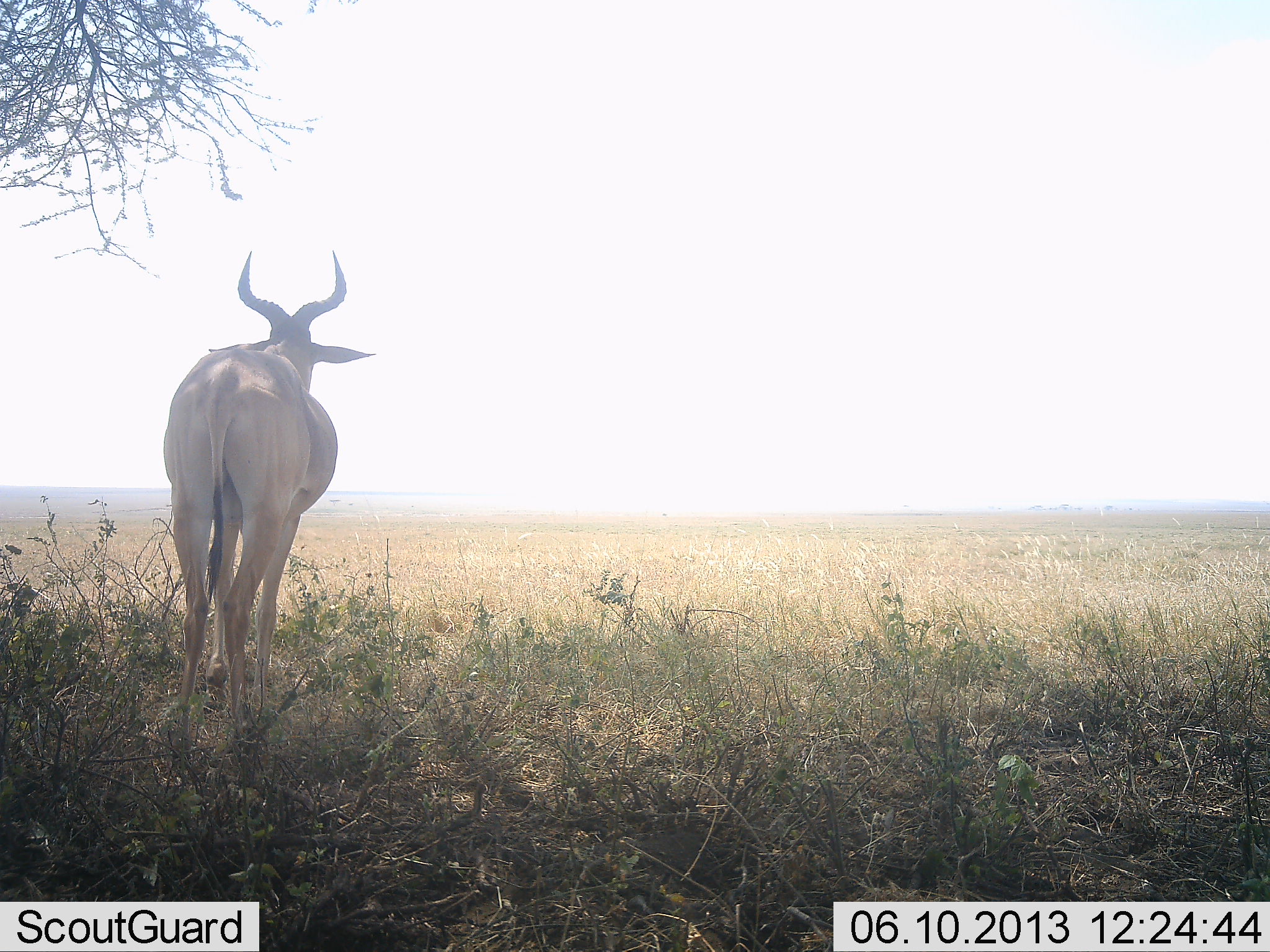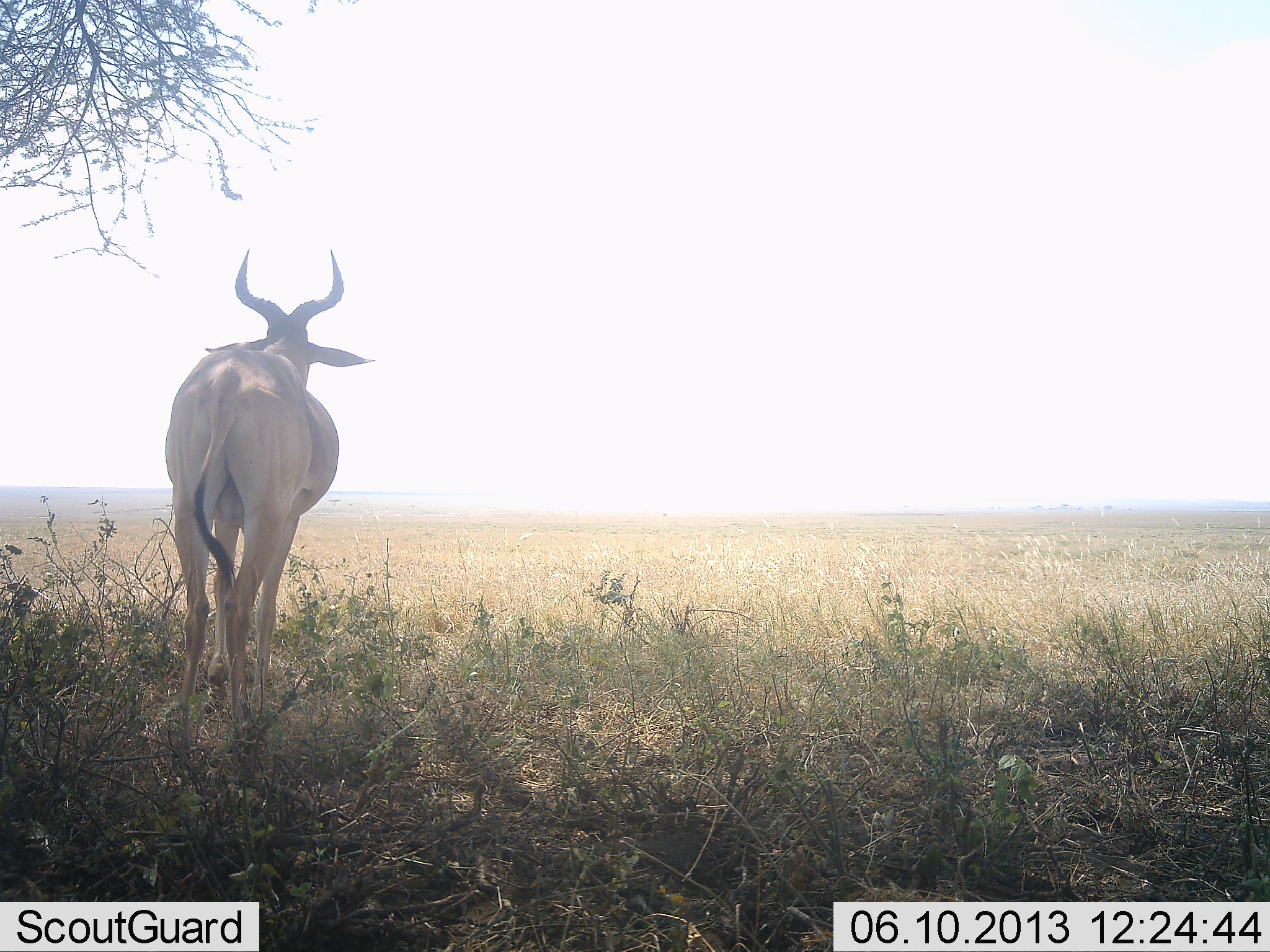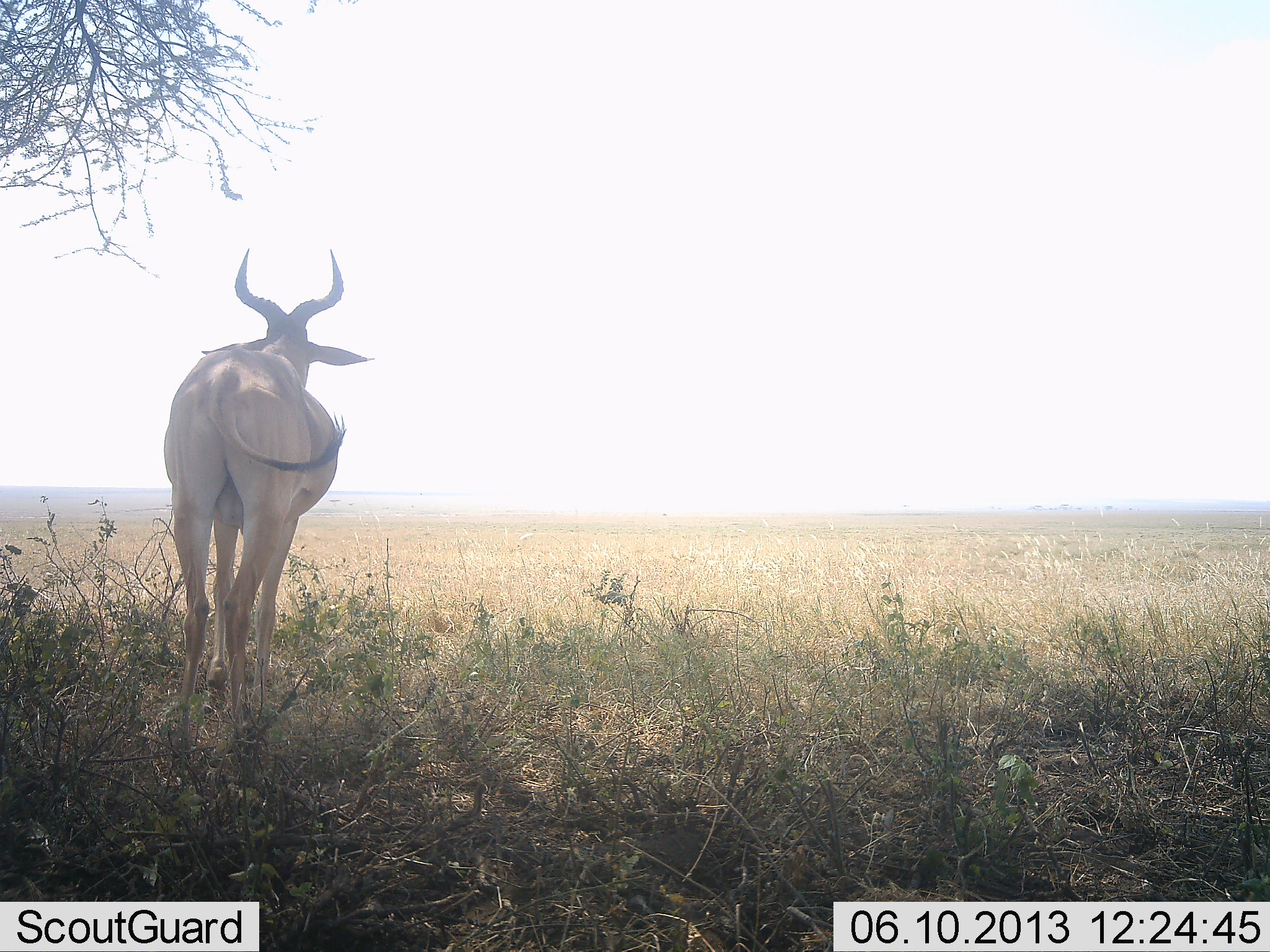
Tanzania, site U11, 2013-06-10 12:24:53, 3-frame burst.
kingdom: Animalia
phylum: Chordata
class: Mammalia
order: Artiodactyla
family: Bovidae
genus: Alcelaphus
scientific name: Alcelaphus buselaphus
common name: hartebeest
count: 1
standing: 92%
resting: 12%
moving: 0%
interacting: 0%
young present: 0%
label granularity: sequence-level